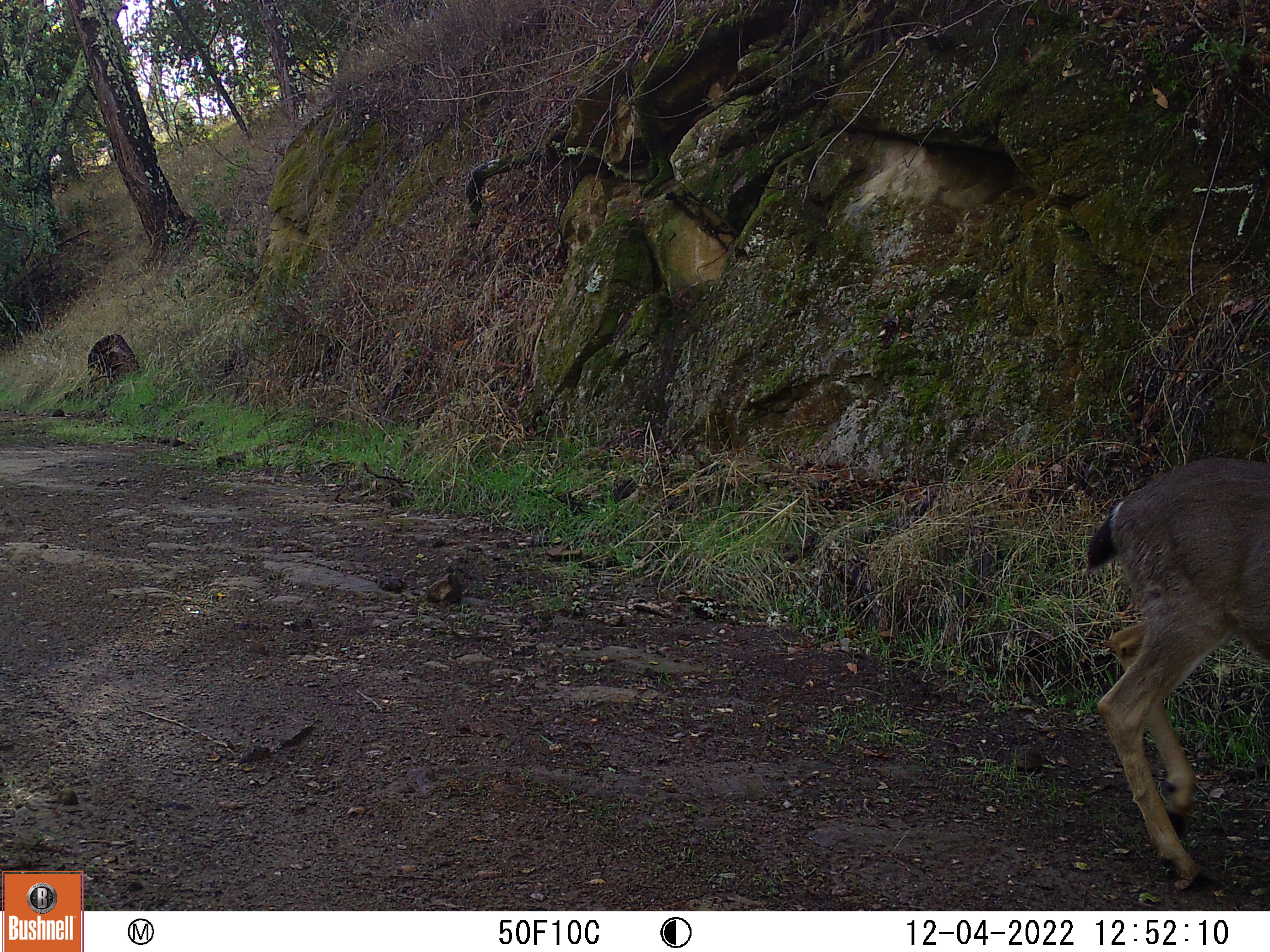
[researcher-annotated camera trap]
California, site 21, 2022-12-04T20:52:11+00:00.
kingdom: Animalia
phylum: Chordata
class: Mammalia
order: Artiodactyla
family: Cervidae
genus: Odocoileus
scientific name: Odocoileus hemionus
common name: mule deer